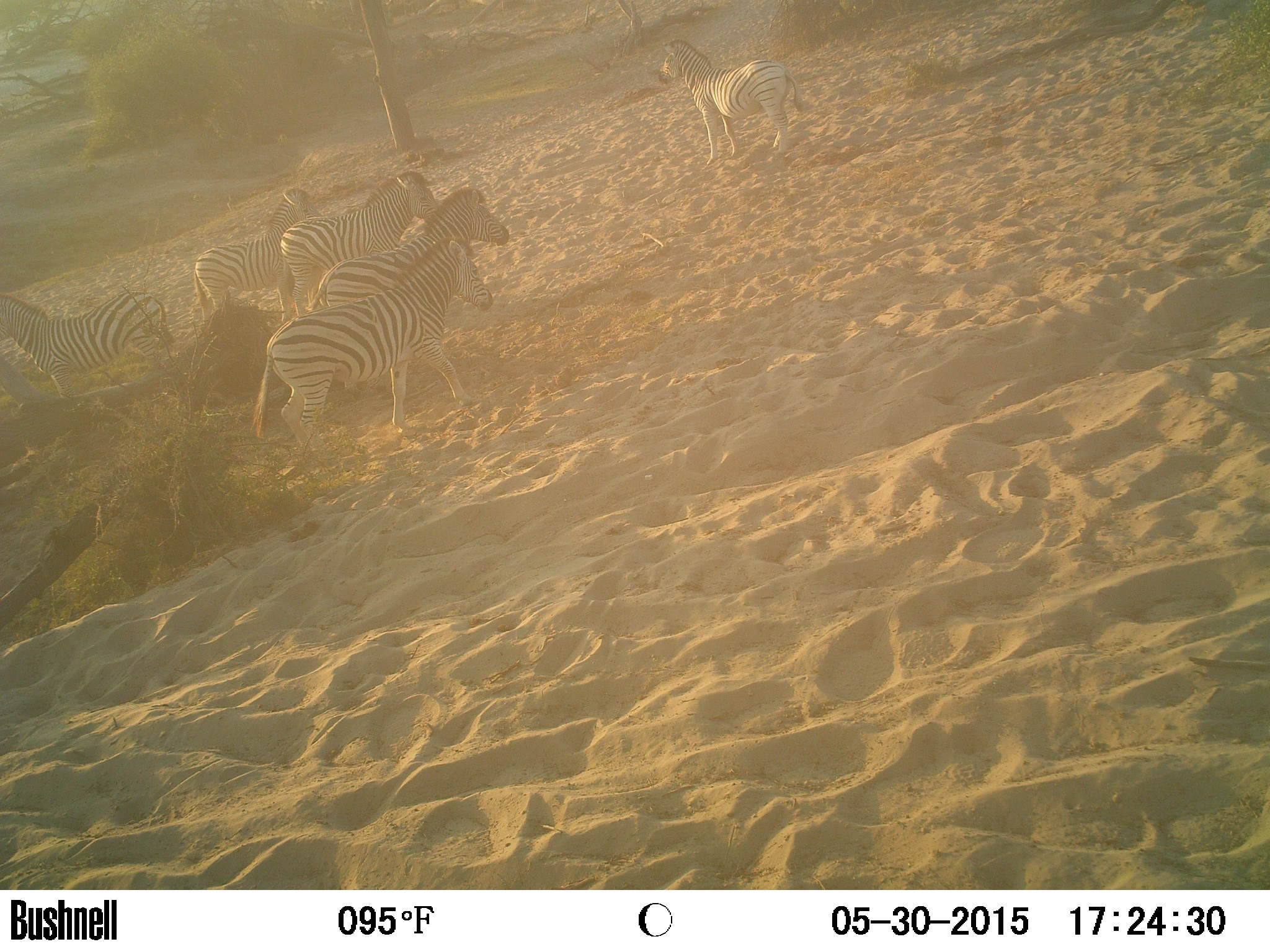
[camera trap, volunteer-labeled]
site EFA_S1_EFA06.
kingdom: Animalia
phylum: Chordata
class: Mammalia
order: Perissodactyla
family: Equidae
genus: Equus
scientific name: Equus quagga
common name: plains zebra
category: zebraplains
Zebraplains (plains zebra) (Equus quagga), count 6. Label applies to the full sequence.